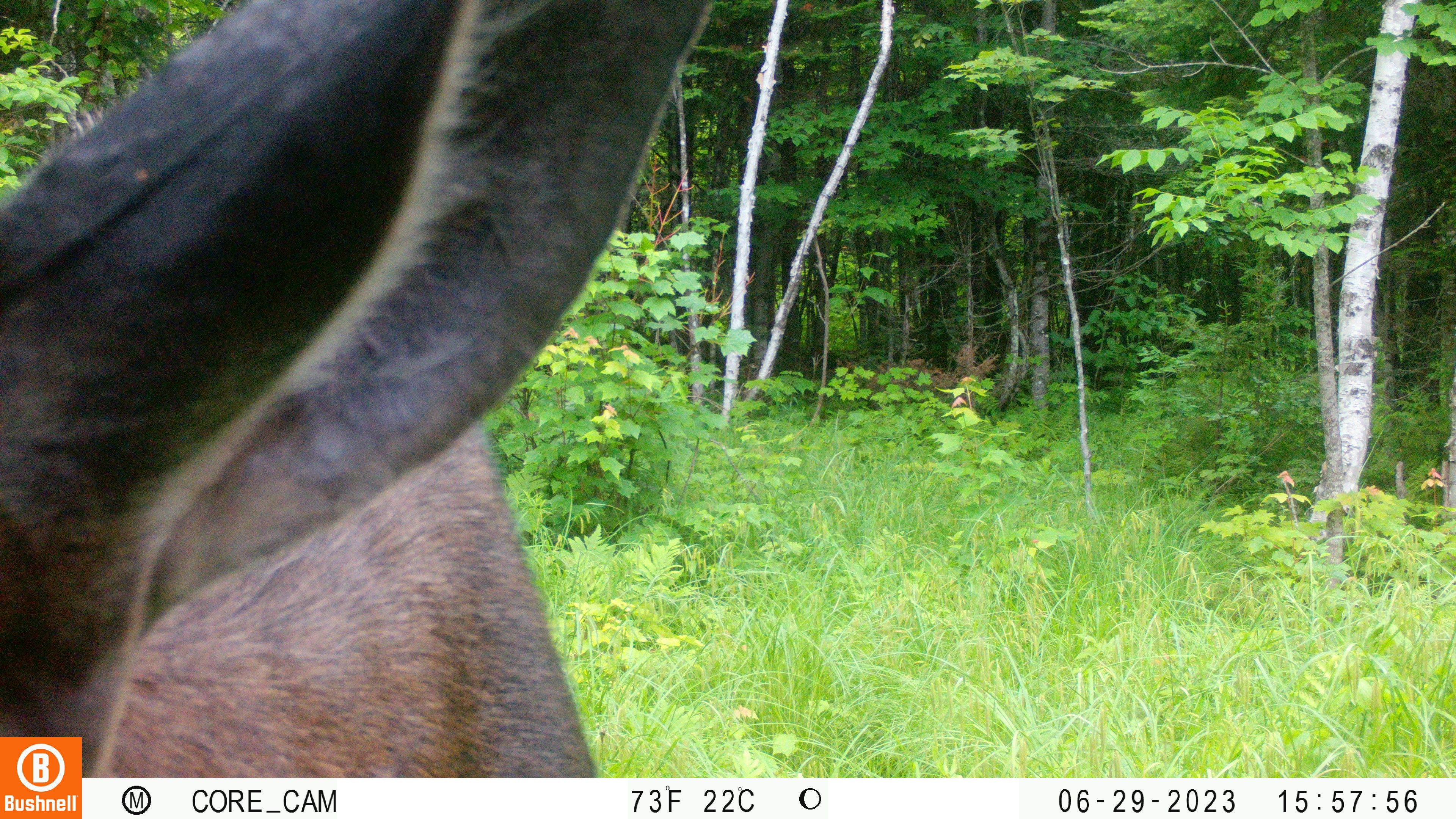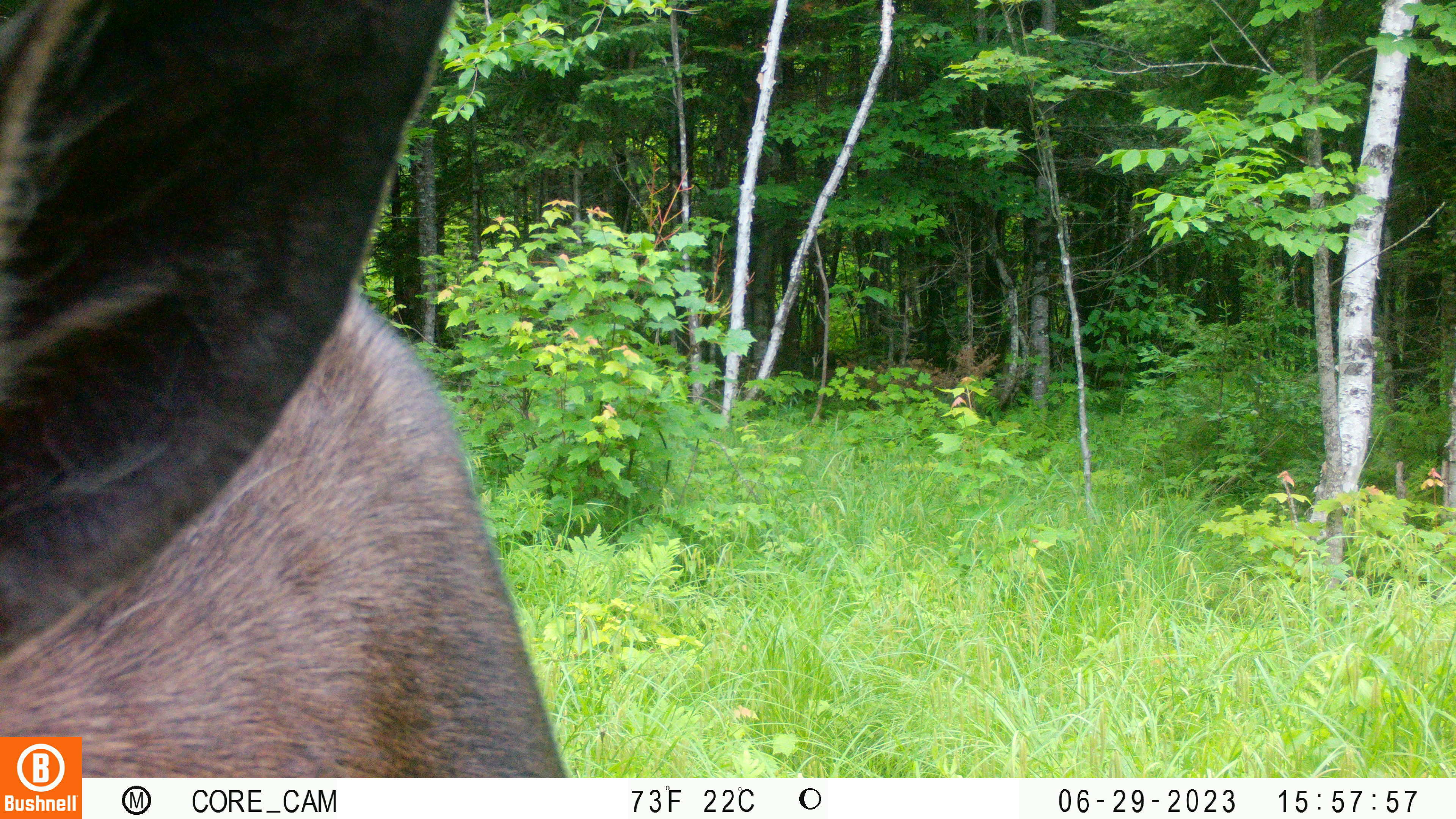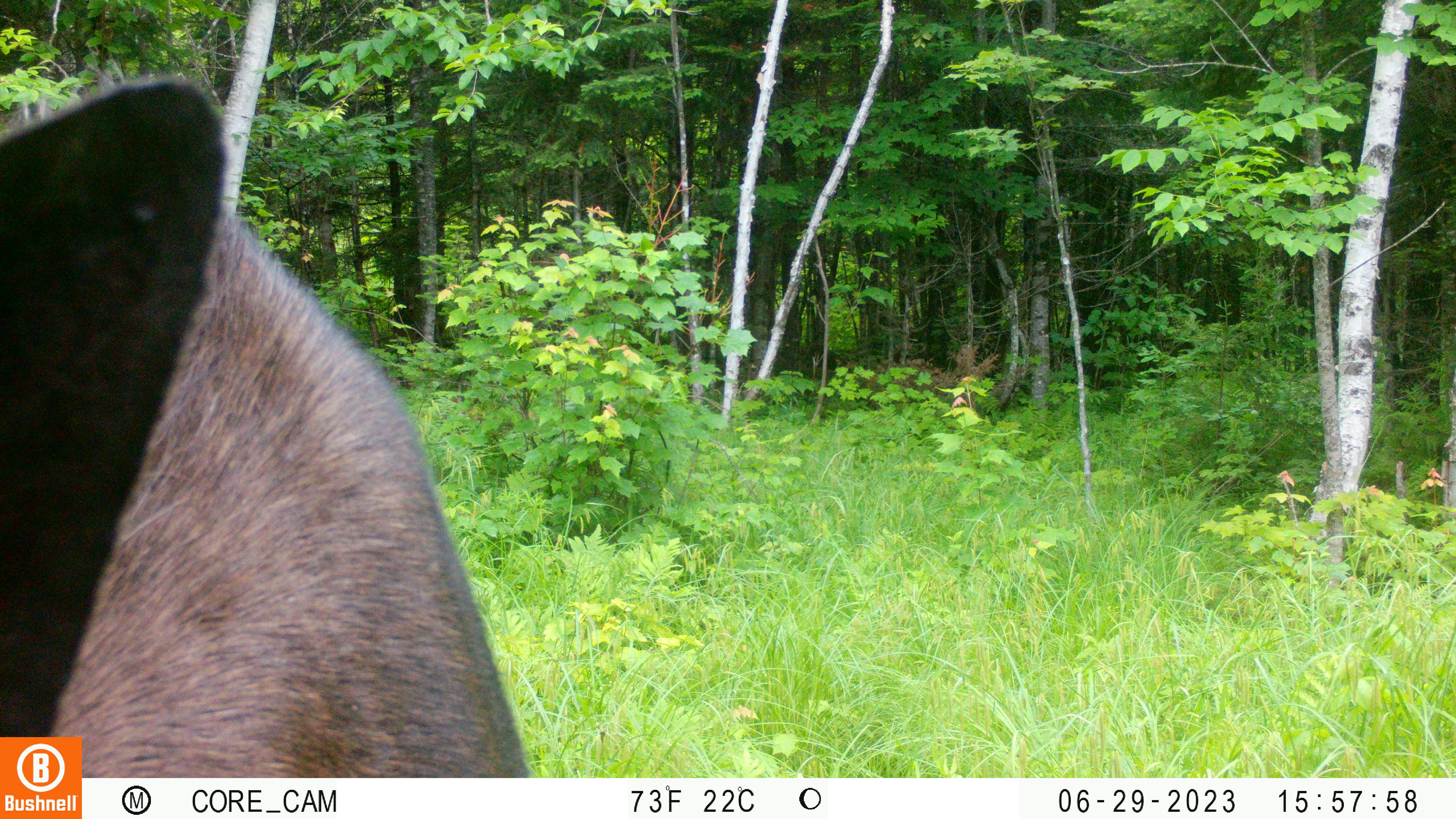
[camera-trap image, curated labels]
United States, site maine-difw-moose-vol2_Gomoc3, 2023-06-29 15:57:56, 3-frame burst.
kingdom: Animalia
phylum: Chordata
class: Mammalia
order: Artiodactyla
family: Cervidae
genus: Alces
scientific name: Alces alces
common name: moose